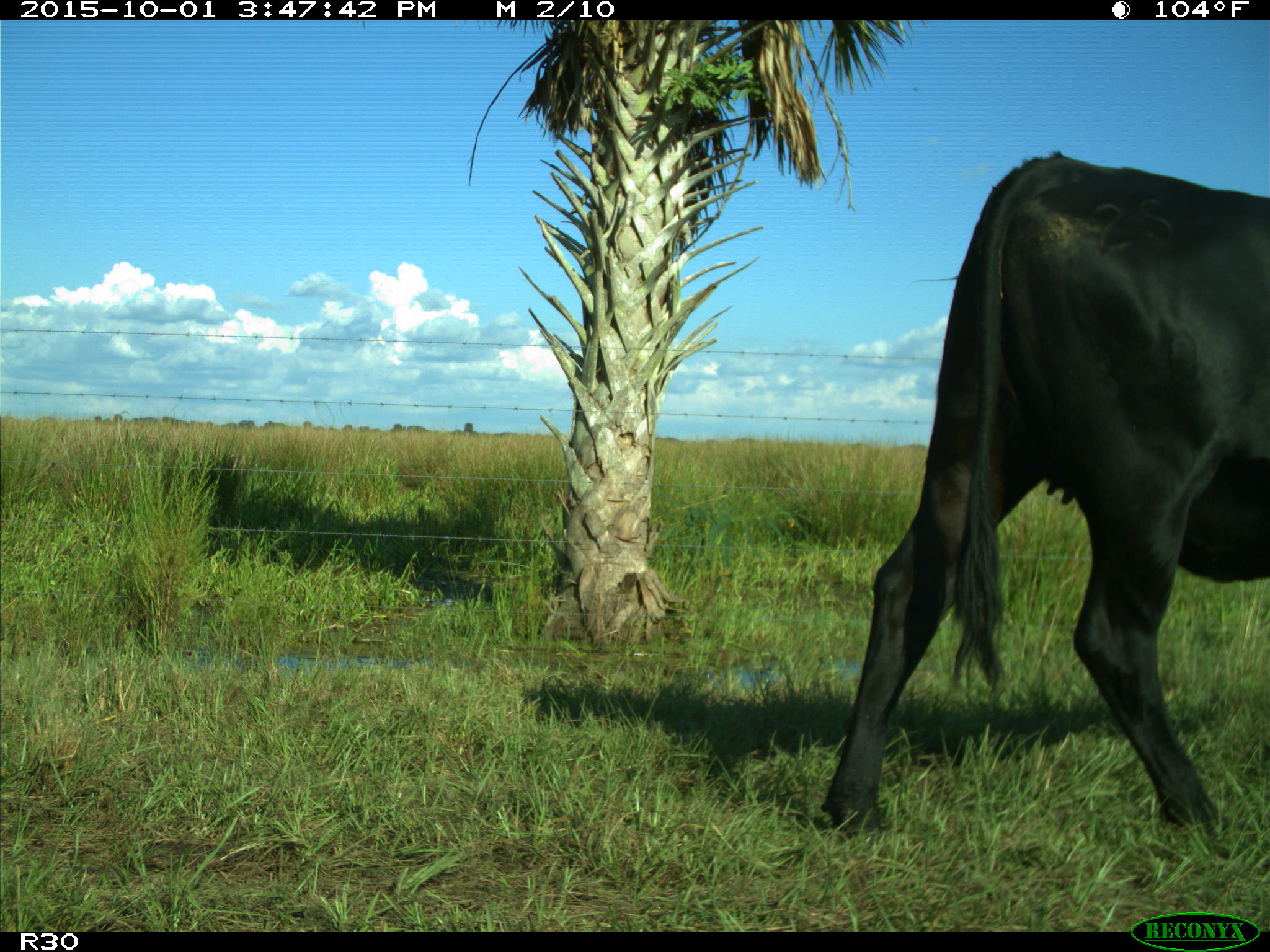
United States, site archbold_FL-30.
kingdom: Animalia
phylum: Chordata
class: Mammalia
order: Artiodactyla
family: Bovidae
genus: Bos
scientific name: Bos taurus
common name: domestic cow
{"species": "Bos taurus (domestic cow)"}